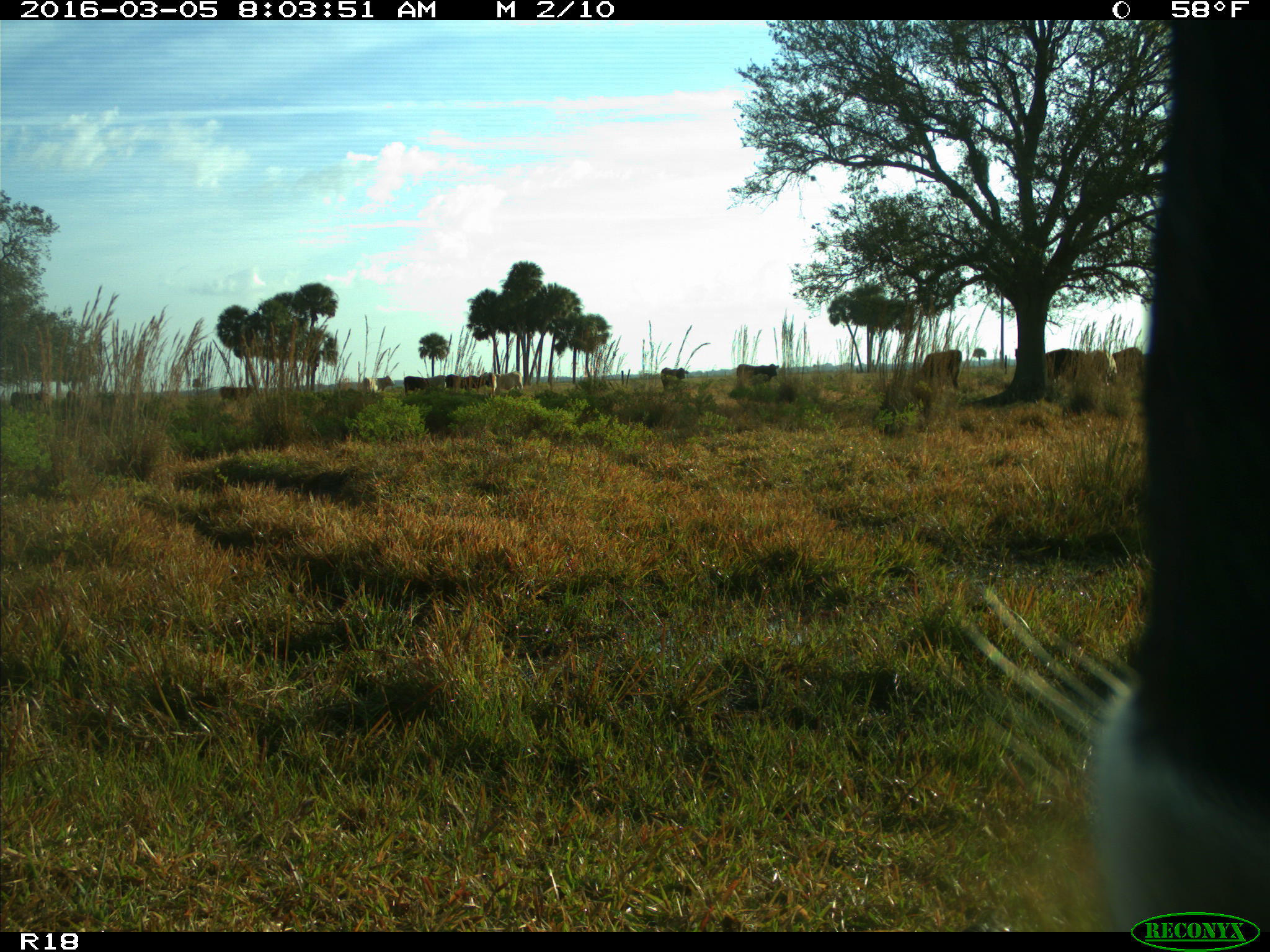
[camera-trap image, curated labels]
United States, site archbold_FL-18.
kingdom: Animalia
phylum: Chordata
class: Mammalia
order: Artiodactyla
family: Bovidae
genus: Bos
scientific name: Bos taurus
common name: domestic cow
Bos taurus (domestic cow).